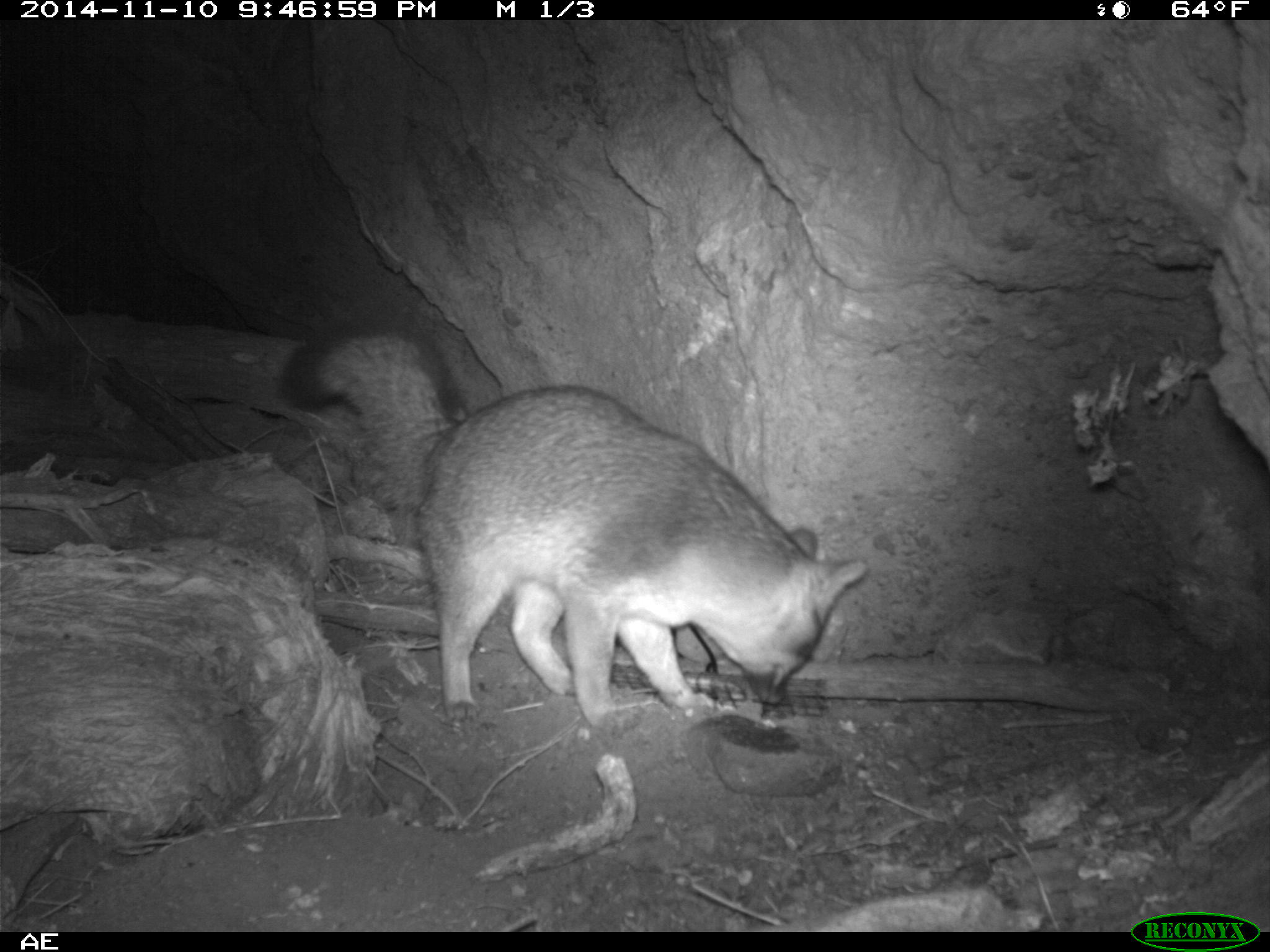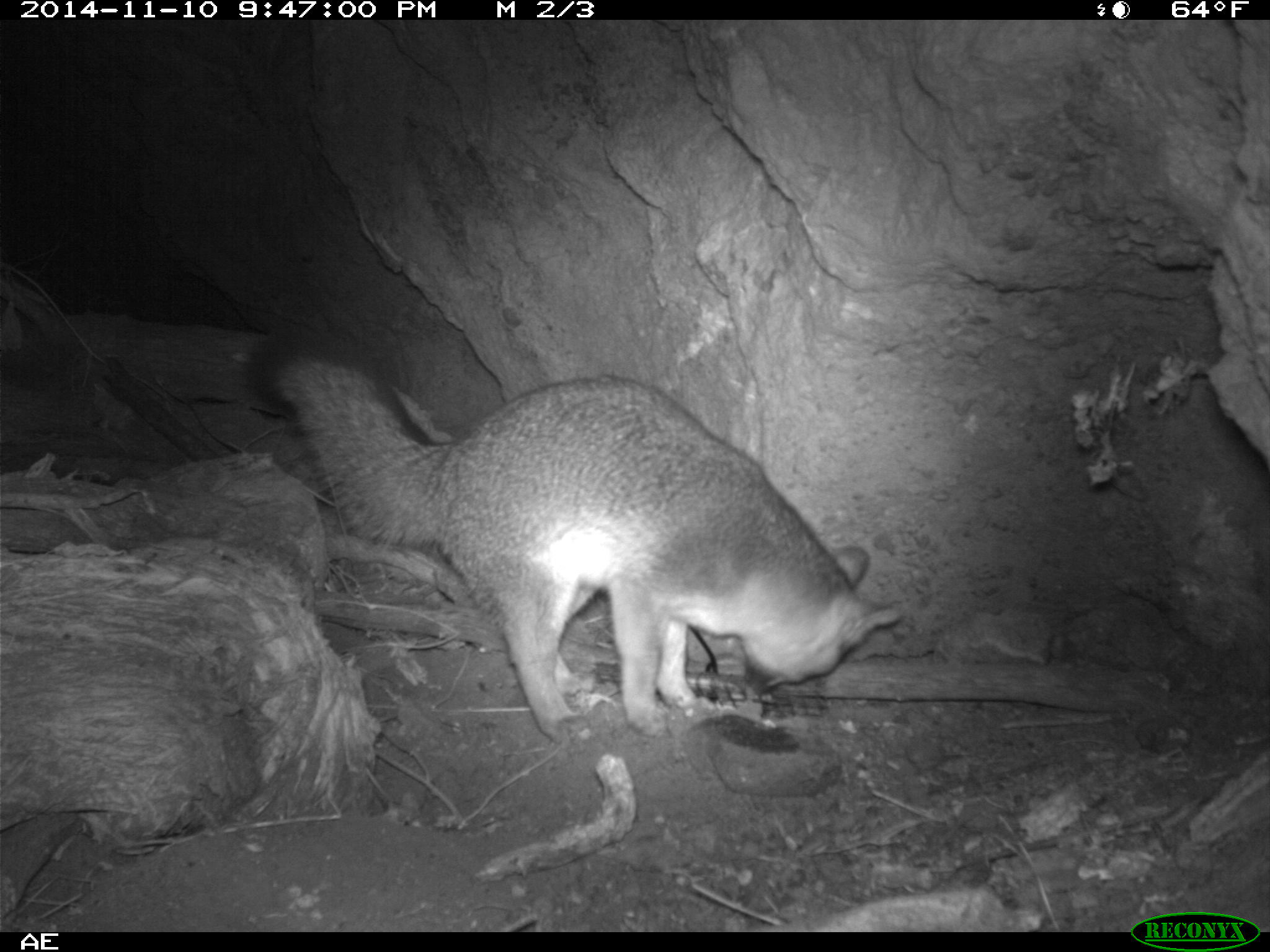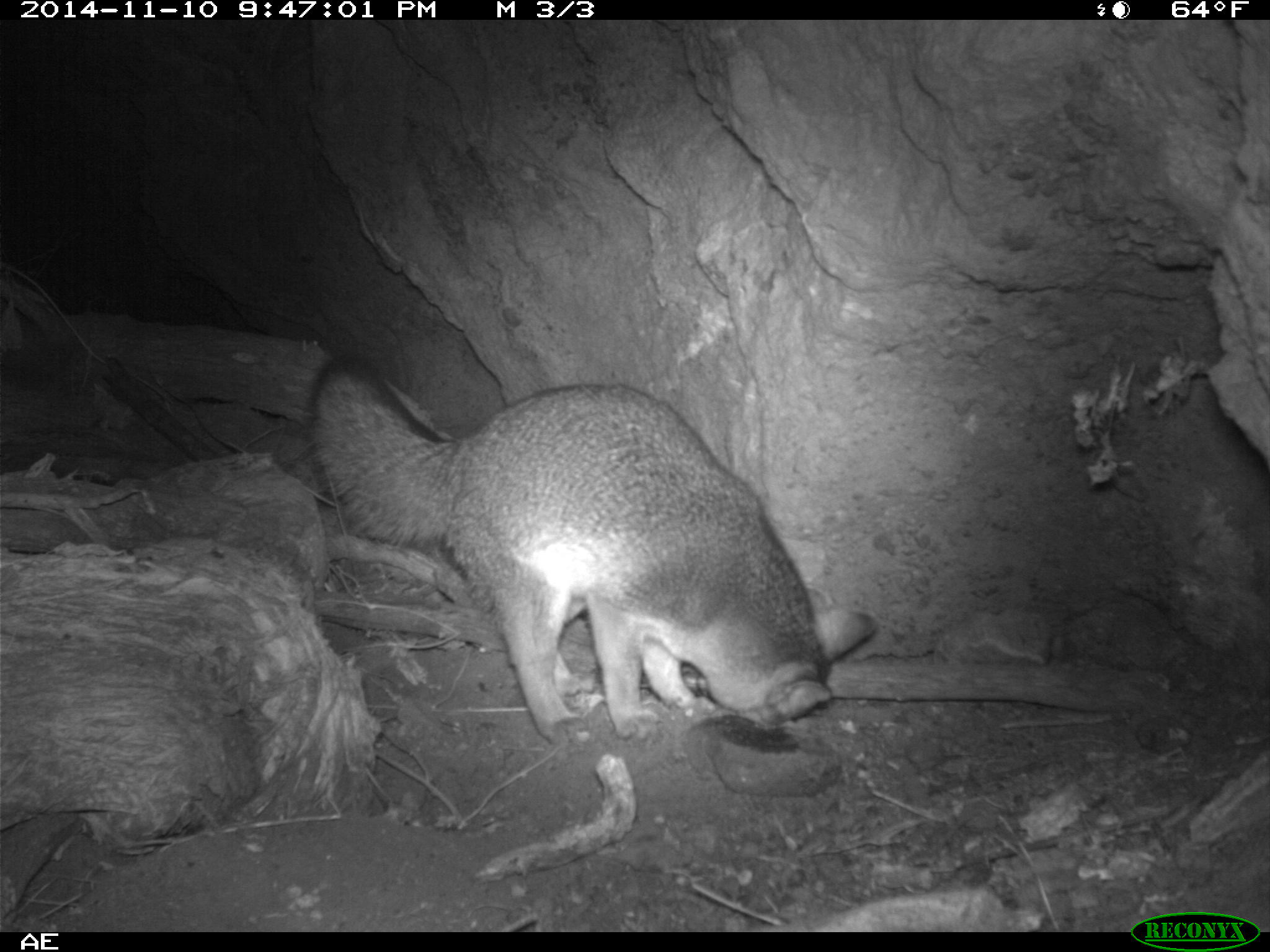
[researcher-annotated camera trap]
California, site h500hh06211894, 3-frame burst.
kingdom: Animalia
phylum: Chordata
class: Mammalia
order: Carnivora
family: Canidae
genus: Urocyon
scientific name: Urocyon littoralis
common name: island fox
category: fox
Fox (island fox) (Urocyon littoralis).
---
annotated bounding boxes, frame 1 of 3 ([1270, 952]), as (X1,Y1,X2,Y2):
fox: (278,295,869,726)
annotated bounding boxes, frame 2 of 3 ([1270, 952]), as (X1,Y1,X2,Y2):
fox: (250,338,902,739)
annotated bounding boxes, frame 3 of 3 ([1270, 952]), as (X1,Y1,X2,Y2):
fox: (308,351,879,749)